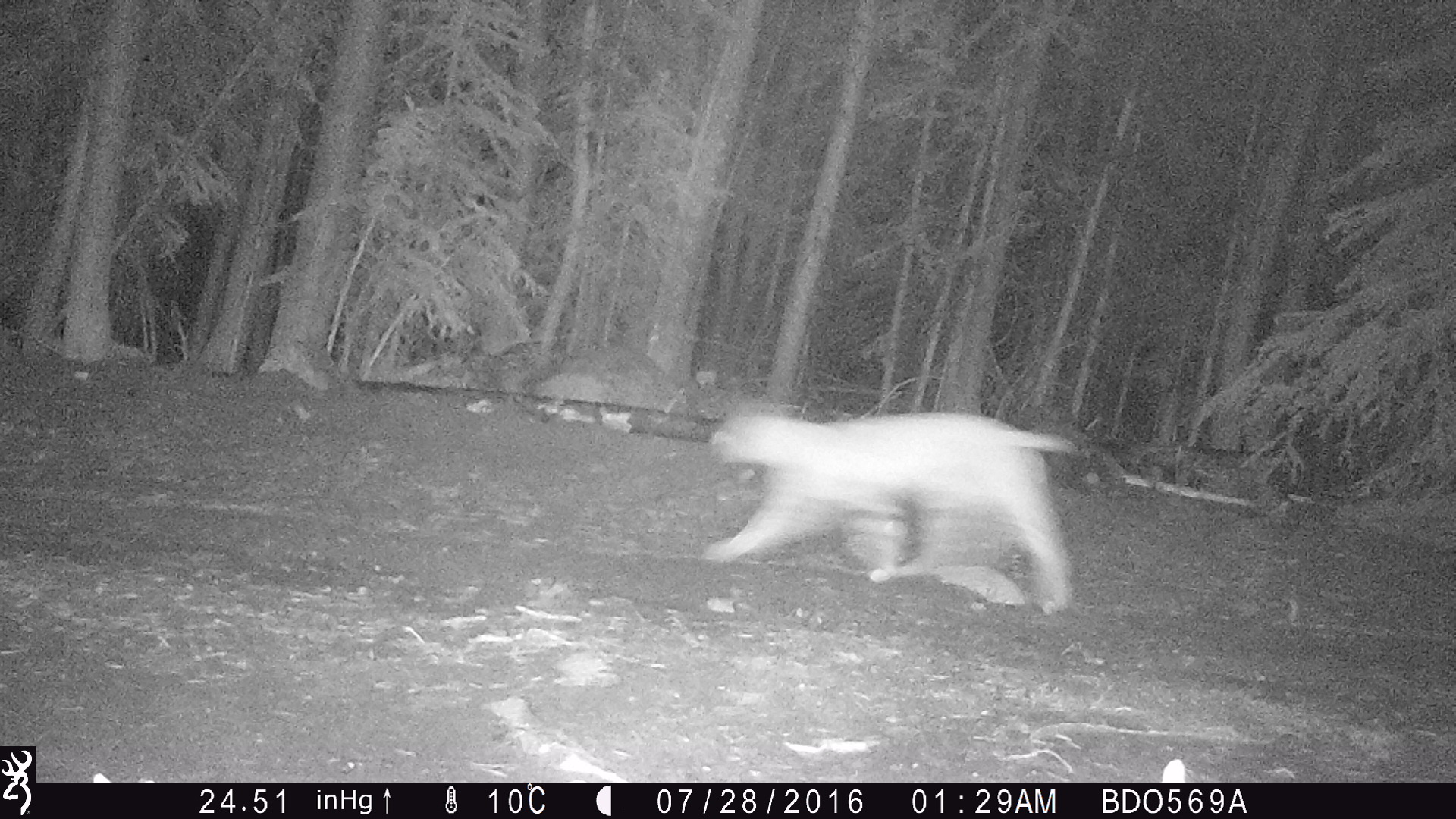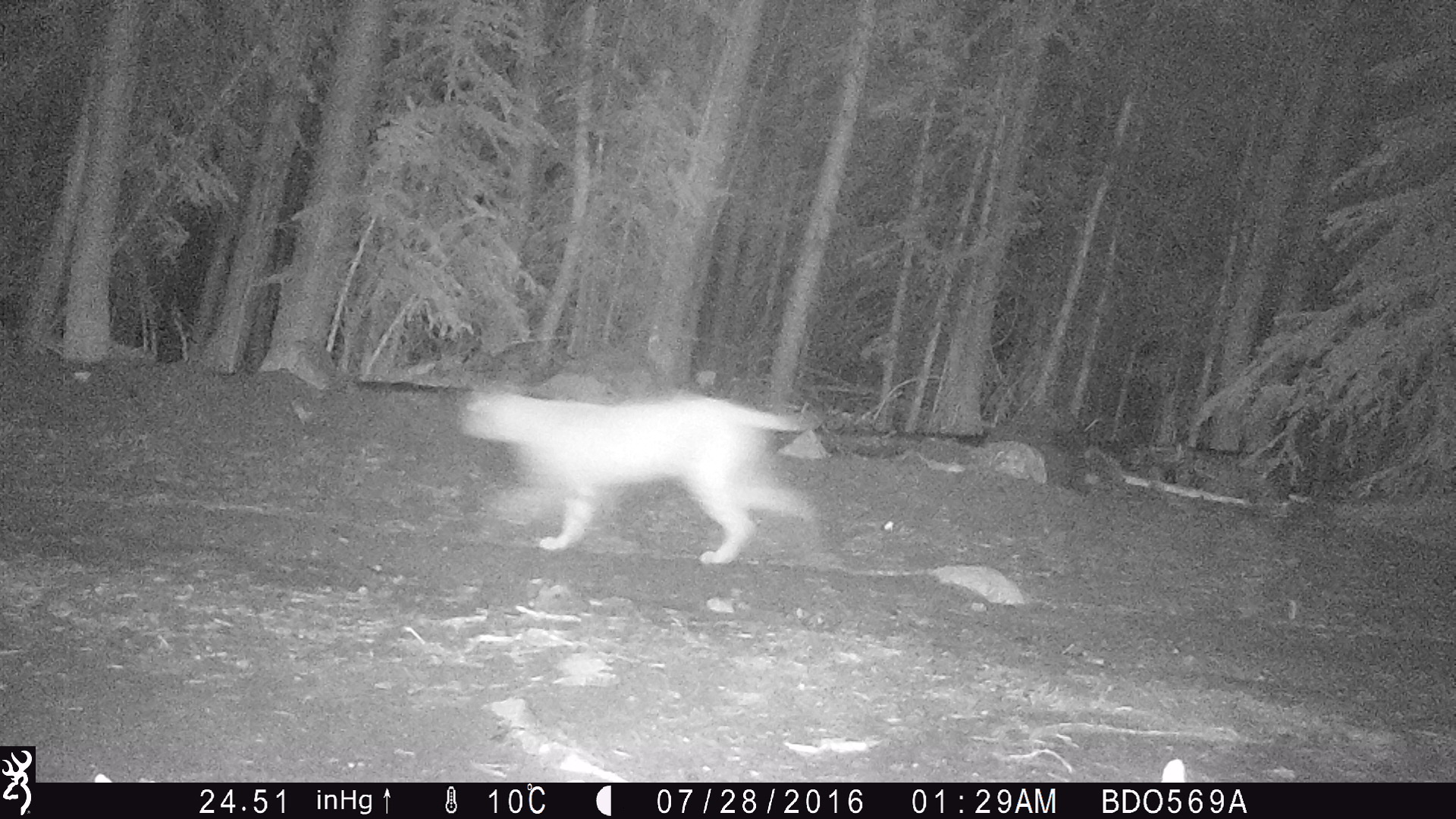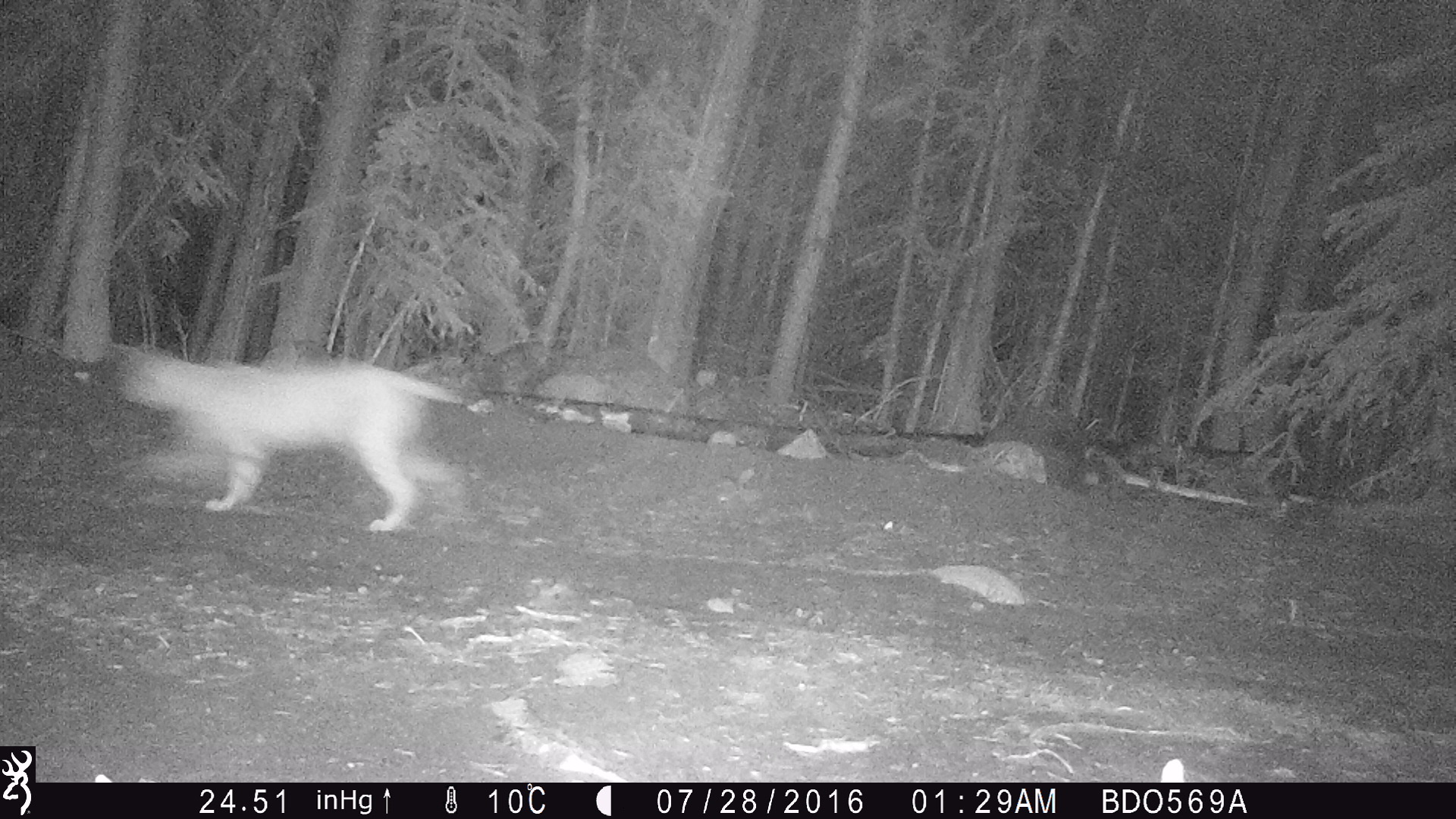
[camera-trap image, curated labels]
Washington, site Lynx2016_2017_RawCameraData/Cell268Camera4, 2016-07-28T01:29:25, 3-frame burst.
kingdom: Animalia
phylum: Chordata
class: Mammalia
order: Carnivora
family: Felidae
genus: Lynx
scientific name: Lynx rufus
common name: bobcat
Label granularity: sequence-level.